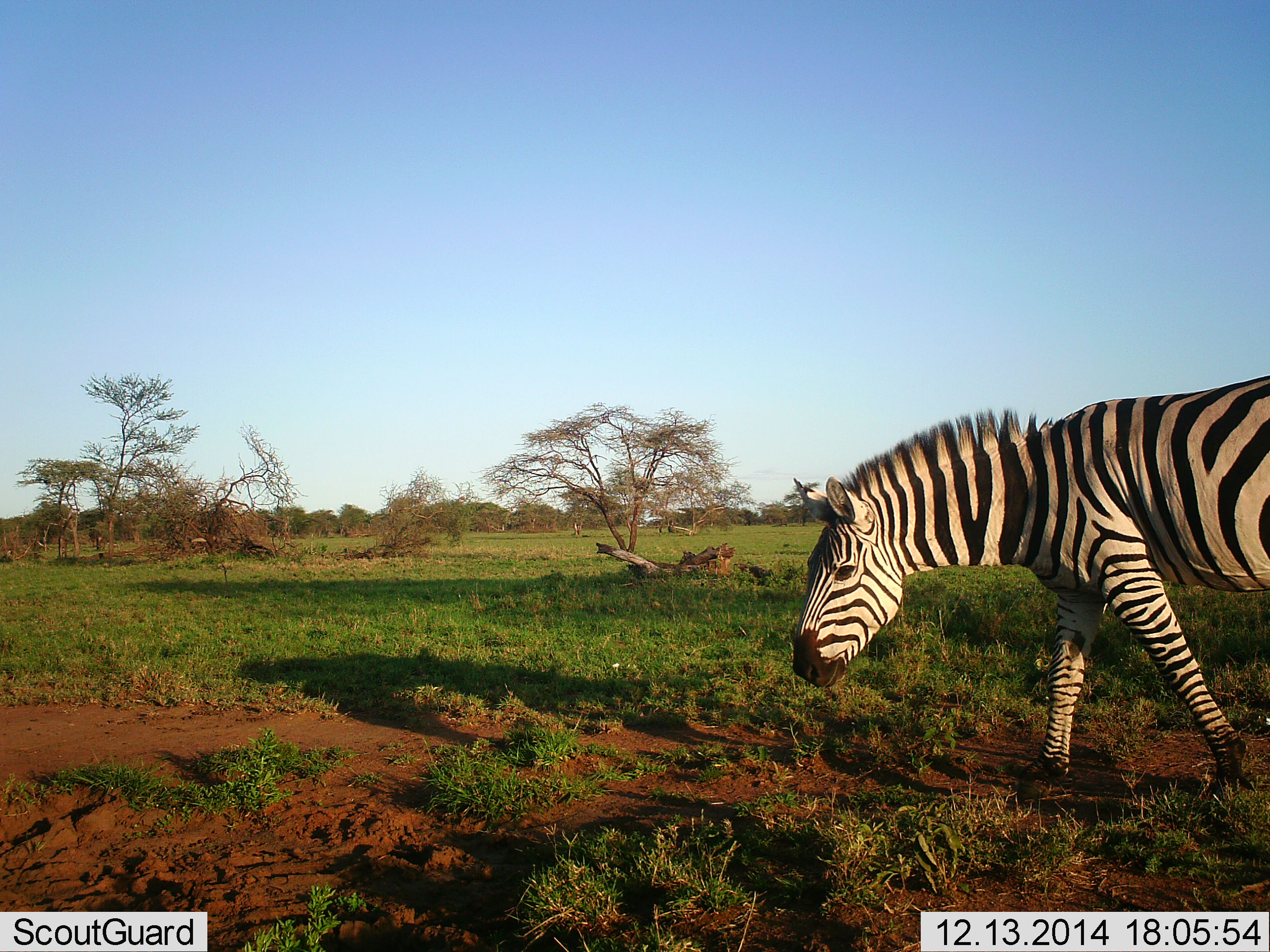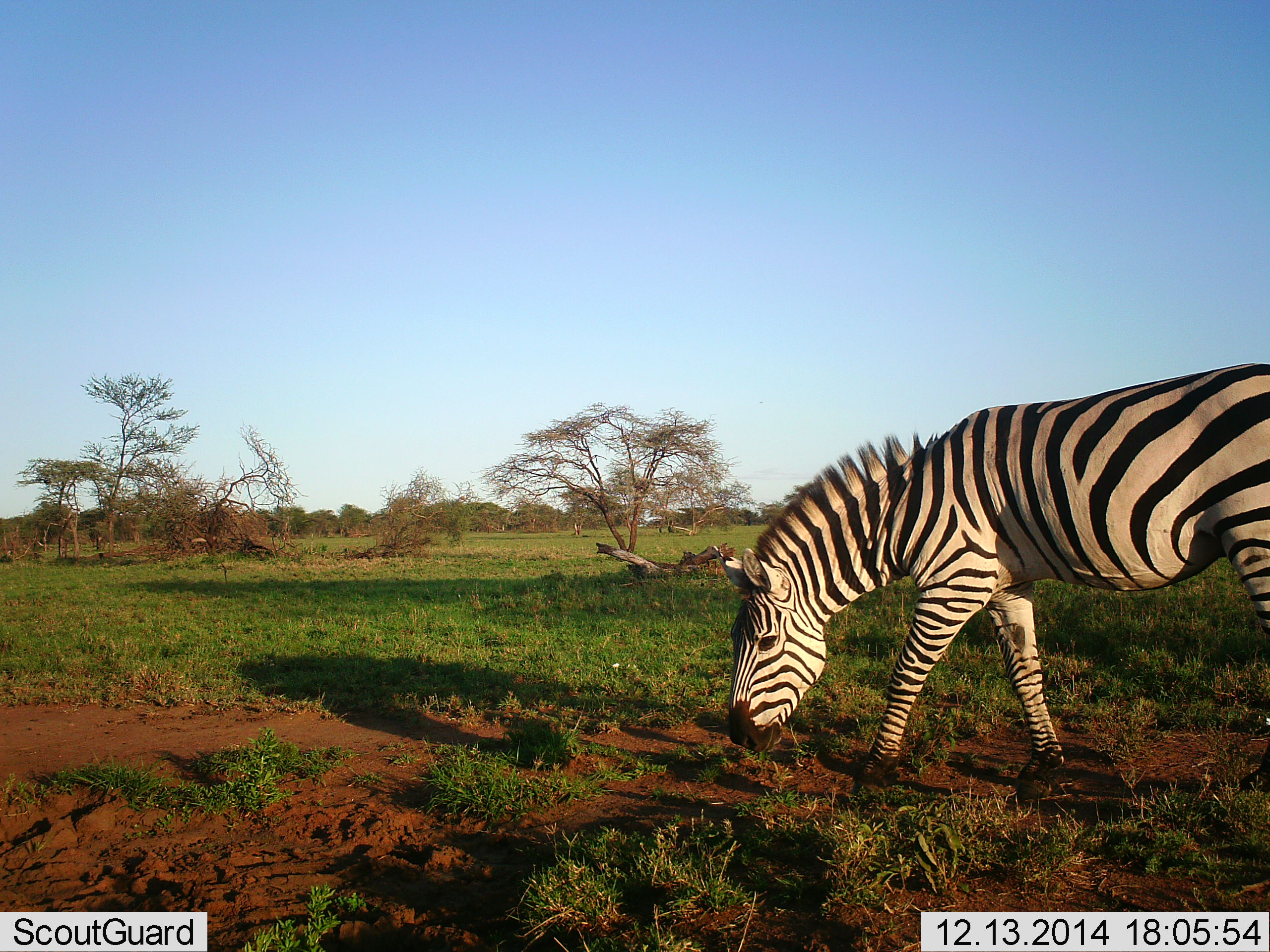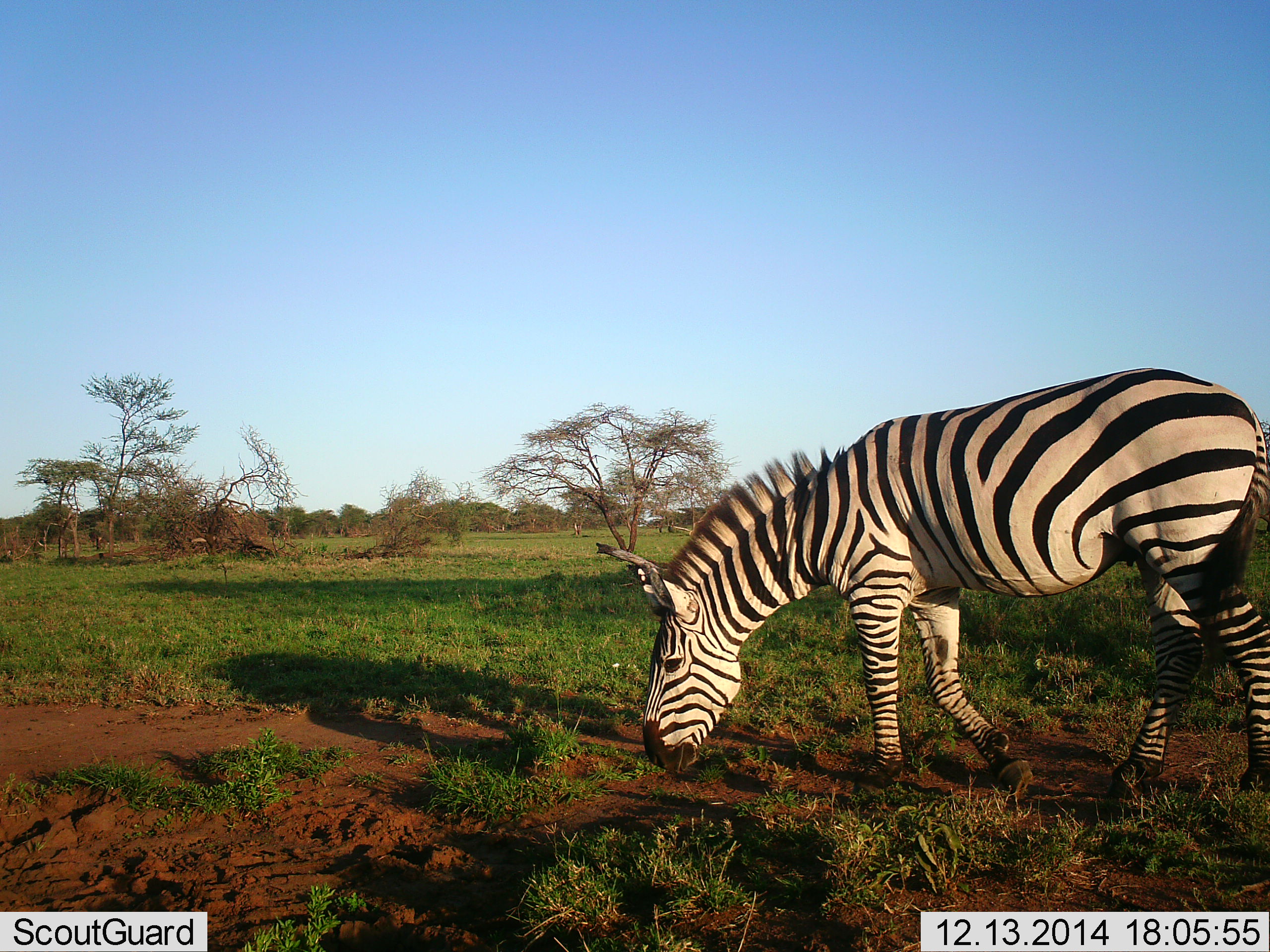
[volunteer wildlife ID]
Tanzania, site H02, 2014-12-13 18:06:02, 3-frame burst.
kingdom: Animalia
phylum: Chordata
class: Mammalia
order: Perissodactyla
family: Equidae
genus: Equus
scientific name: Equus quagga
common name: plains zebra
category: zebra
Zebra (plains zebra) (Equus quagga), count 1. Behavior (volunteer vote fractions): standing 0%, resting 0%, moving 60%, interacting 0%. Young present (vote fraction): 0%. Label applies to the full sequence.